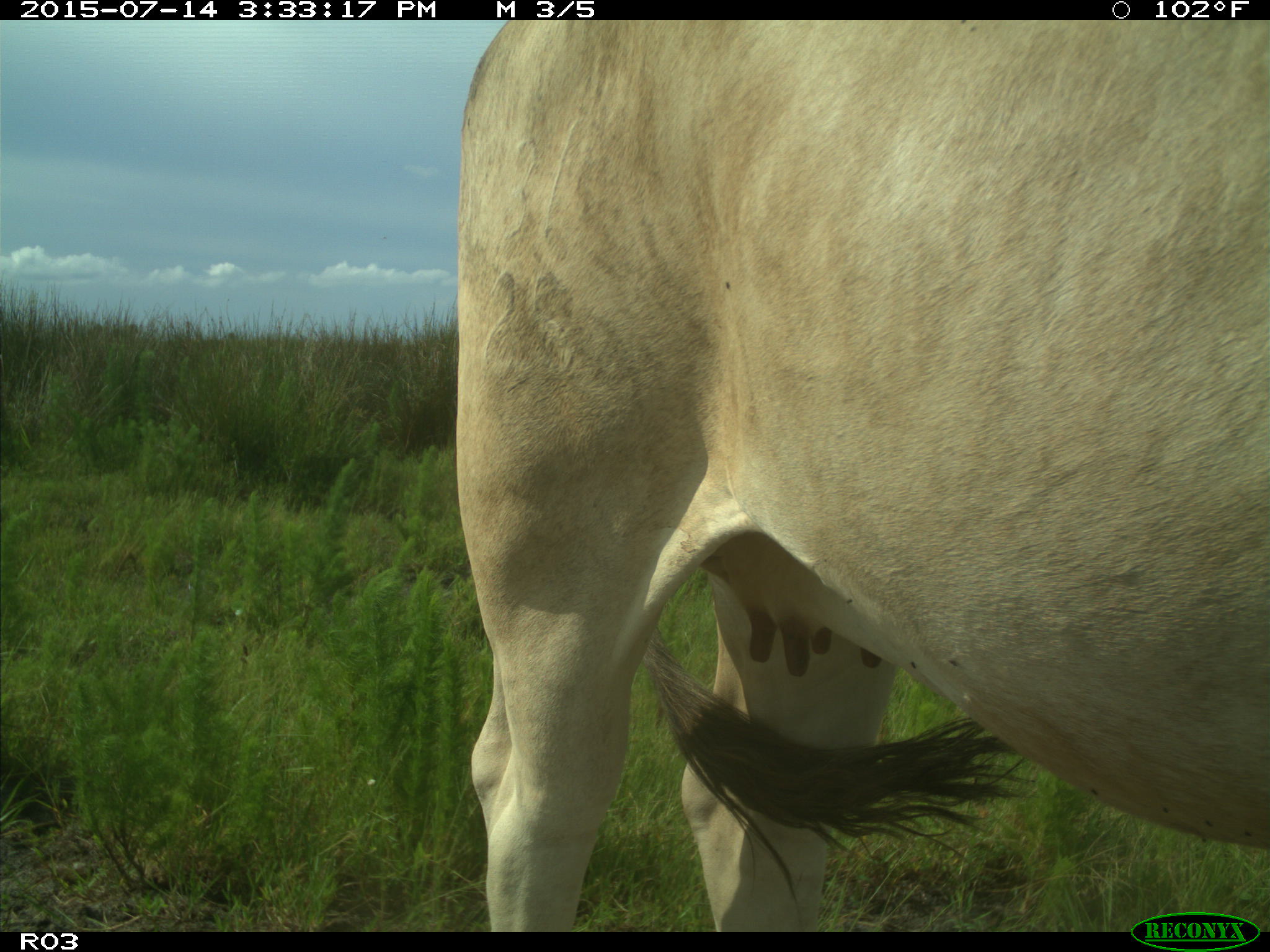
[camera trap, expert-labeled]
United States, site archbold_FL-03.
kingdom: Animalia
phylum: Chordata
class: Mammalia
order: Artiodactyla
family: Bovidae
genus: Bos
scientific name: Bos taurus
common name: domestic cow